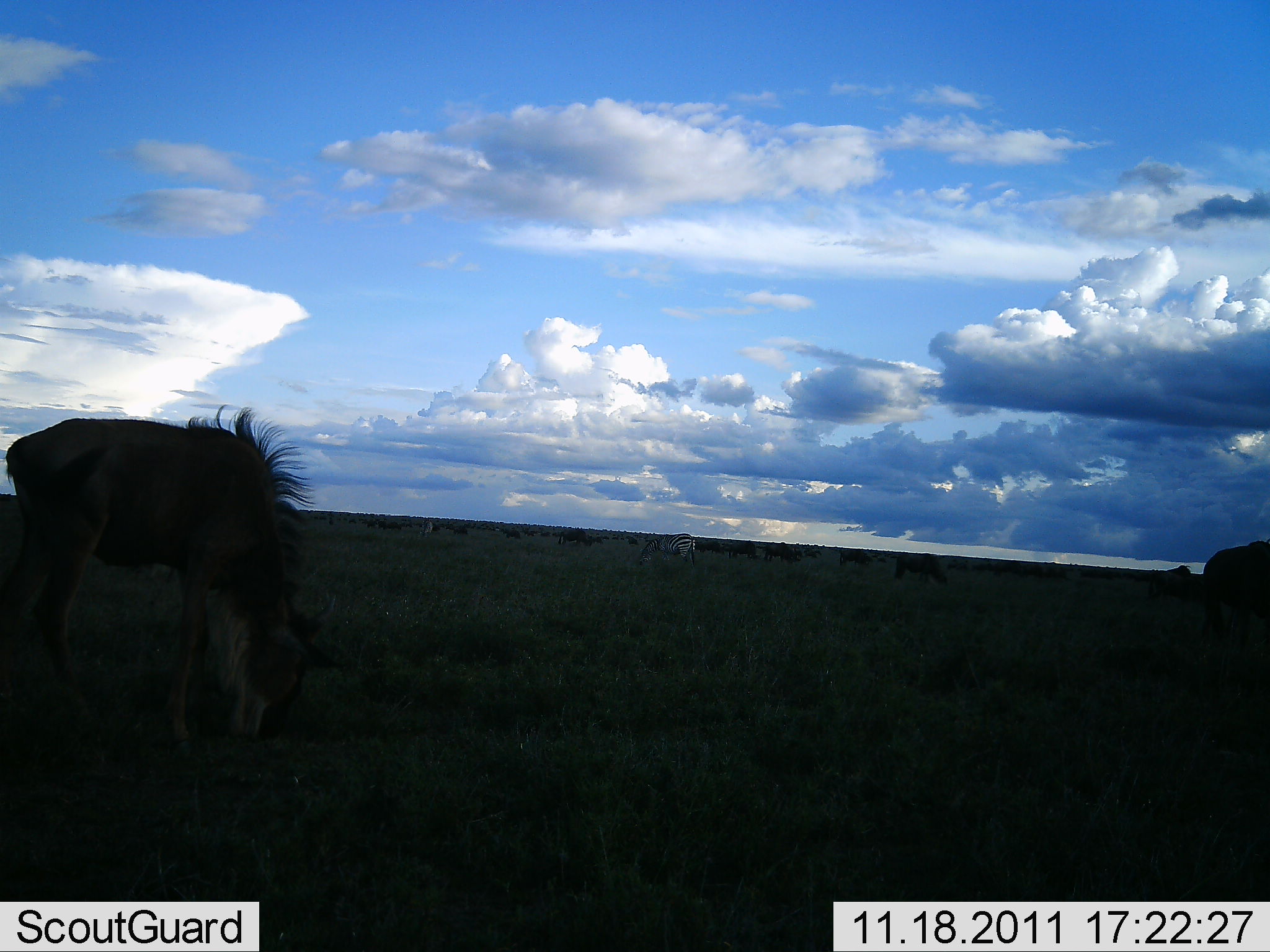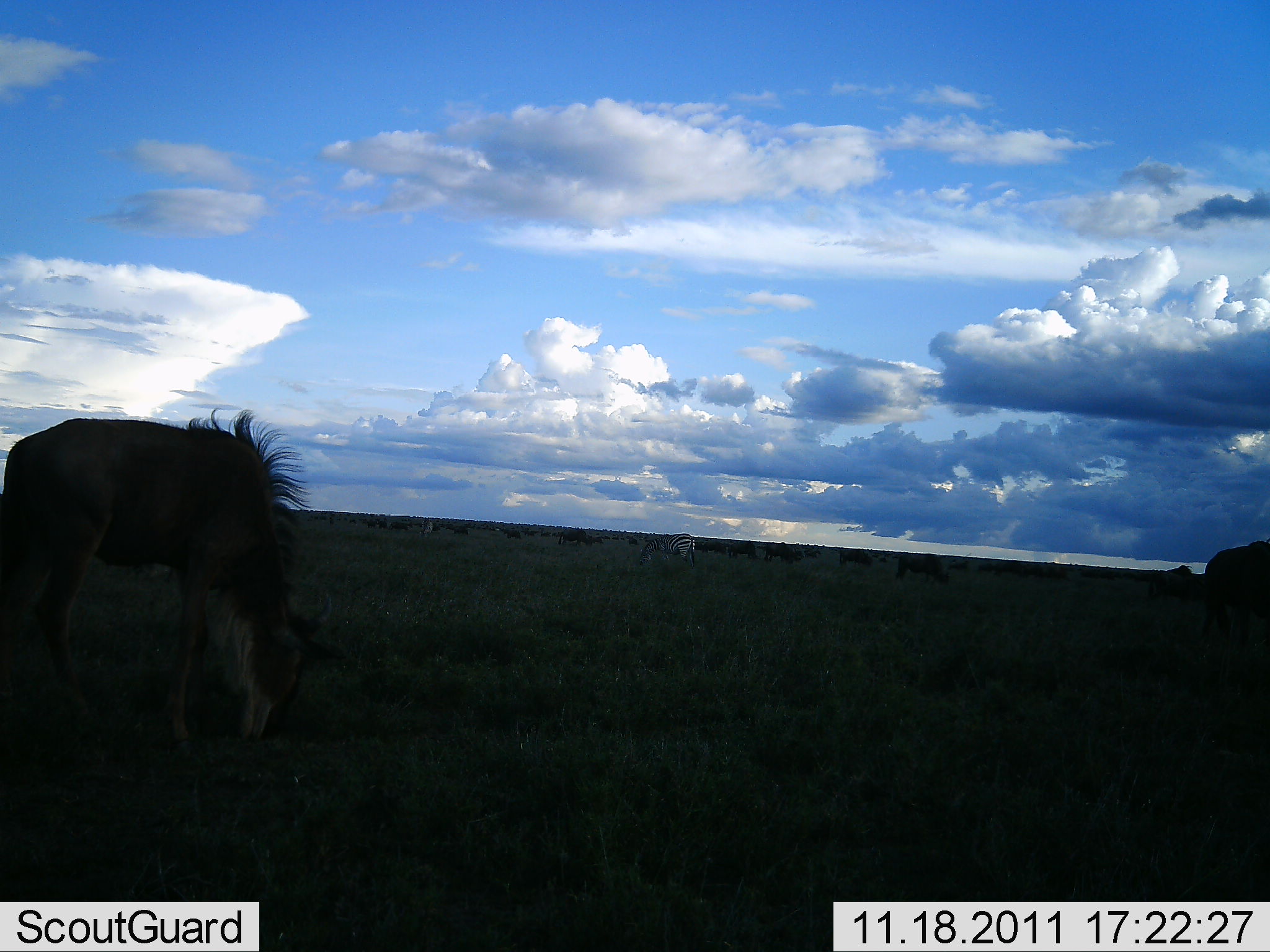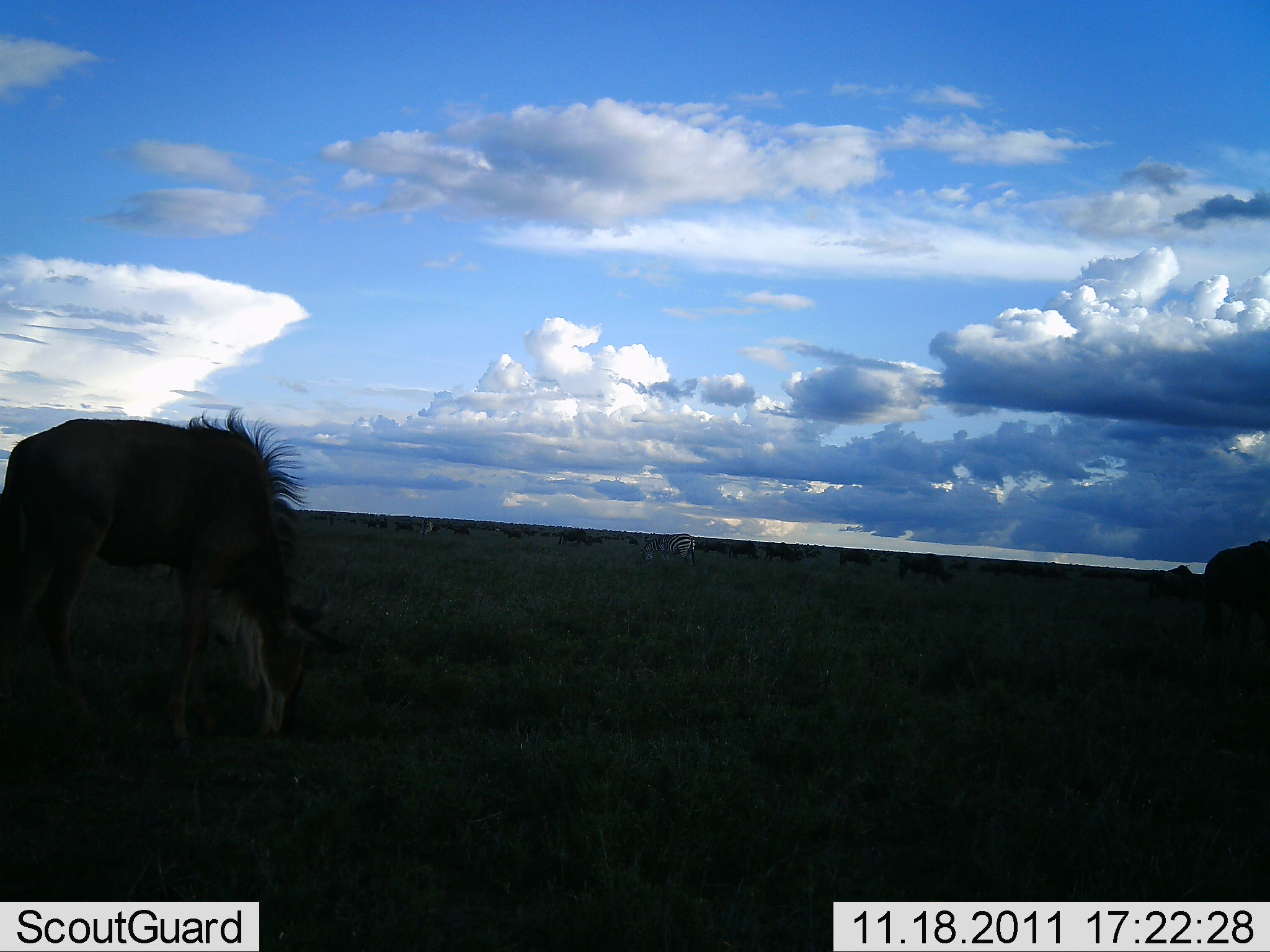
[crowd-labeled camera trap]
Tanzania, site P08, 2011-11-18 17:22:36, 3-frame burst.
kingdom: Animalia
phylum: Chordata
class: Mammalia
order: Artiodactyla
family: Bovidae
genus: Connochaetes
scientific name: Connochaetes taurinus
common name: blue wildebeest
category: wildebeest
Wildebeest (blue wildebeest) (Connochaetes taurinus), count 11-50. Behavior (volunteer vote fractions): standing 25%, resting 0%, moving 12%, interacting 0%. Young present (vote fraction): 0%. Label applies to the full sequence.